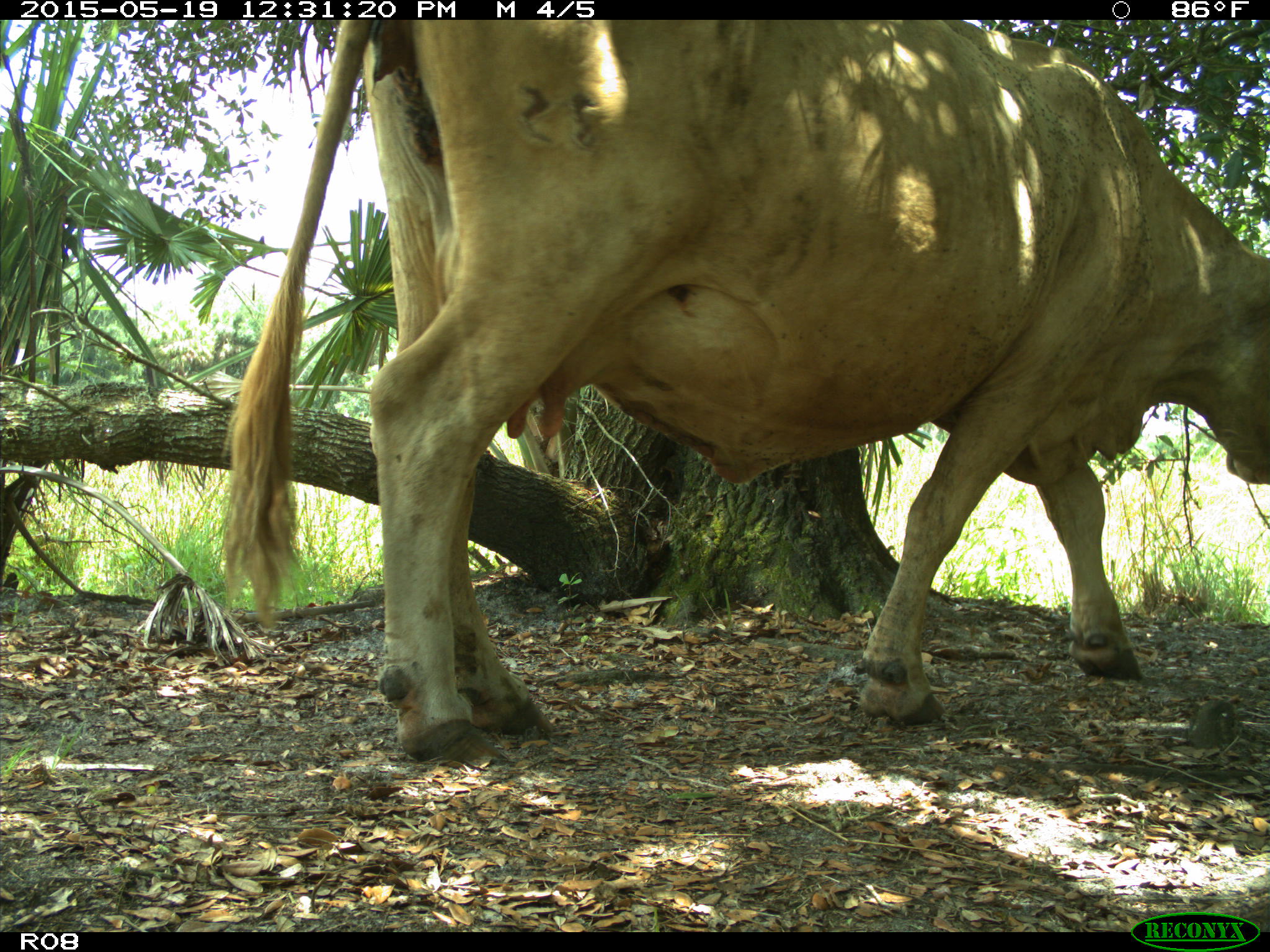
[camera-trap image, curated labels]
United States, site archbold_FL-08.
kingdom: Animalia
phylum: Chordata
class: Mammalia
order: Artiodactyla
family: Bovidae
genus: Bos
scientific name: Bos taurus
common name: domestic cow